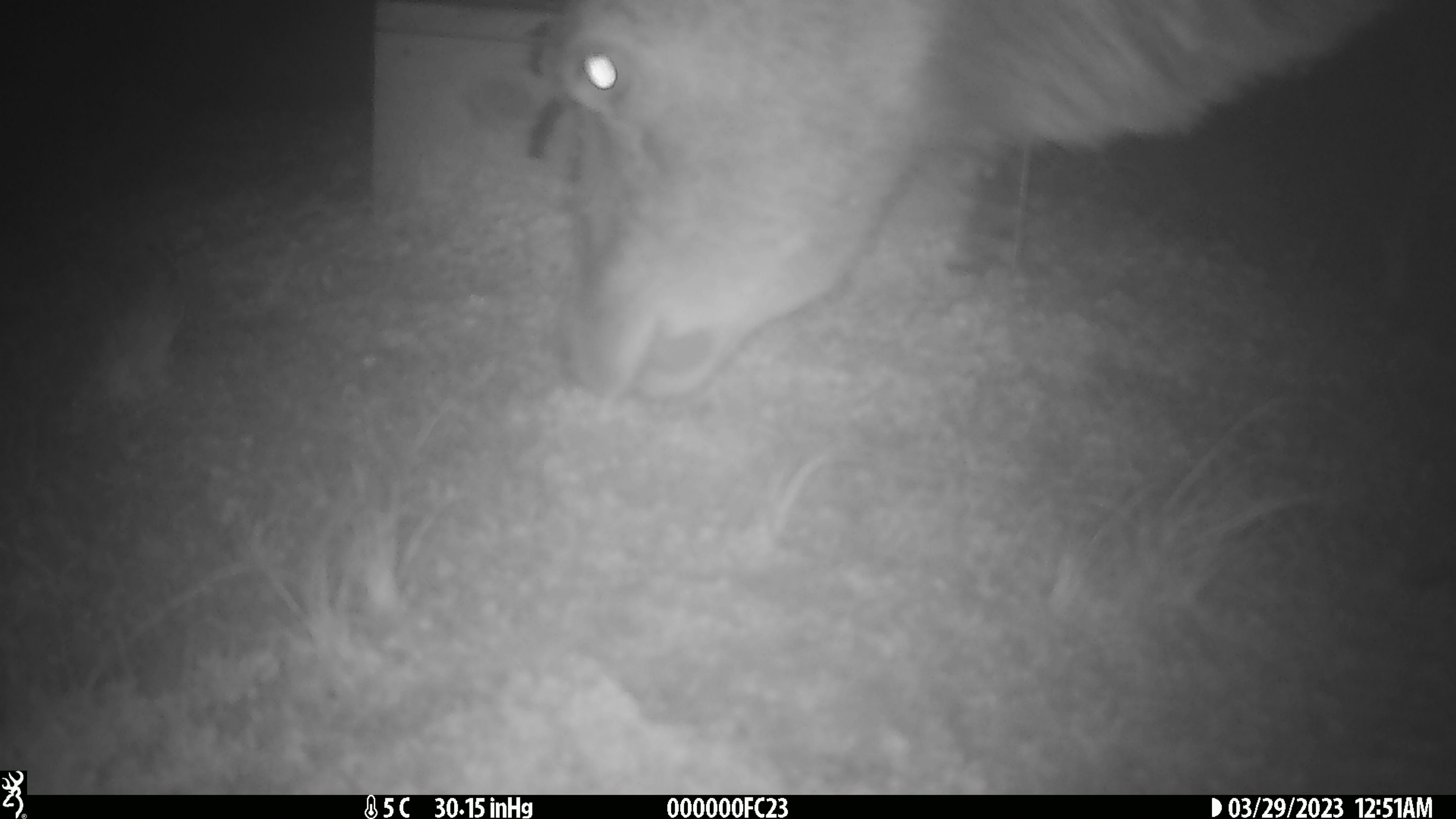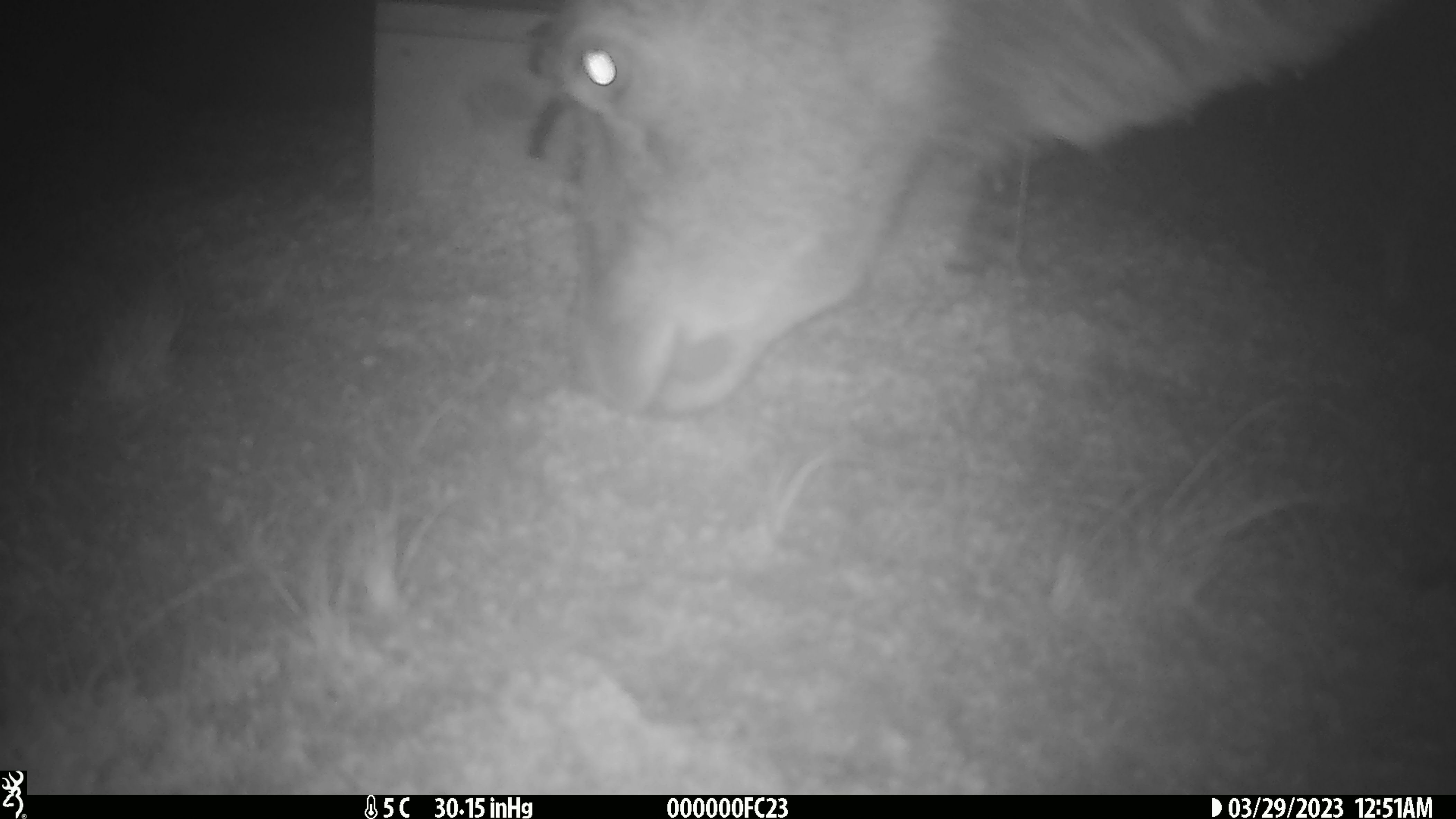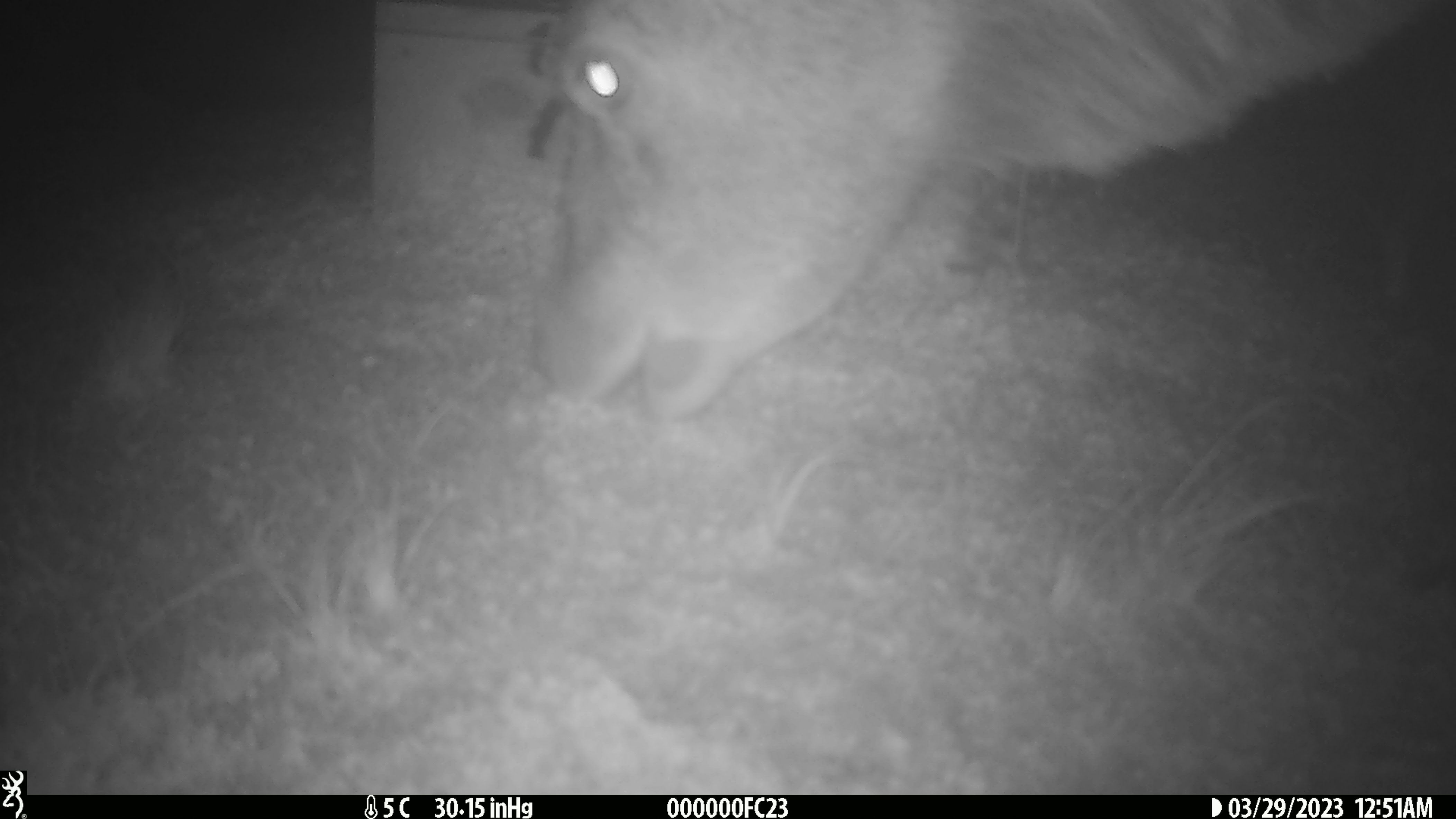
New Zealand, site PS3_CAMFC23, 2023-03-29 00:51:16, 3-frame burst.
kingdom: Animalia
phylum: Chordata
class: Mammalia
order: Artiodactyla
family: Cervidae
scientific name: Cervidae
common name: deer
Deer (Cervidae).